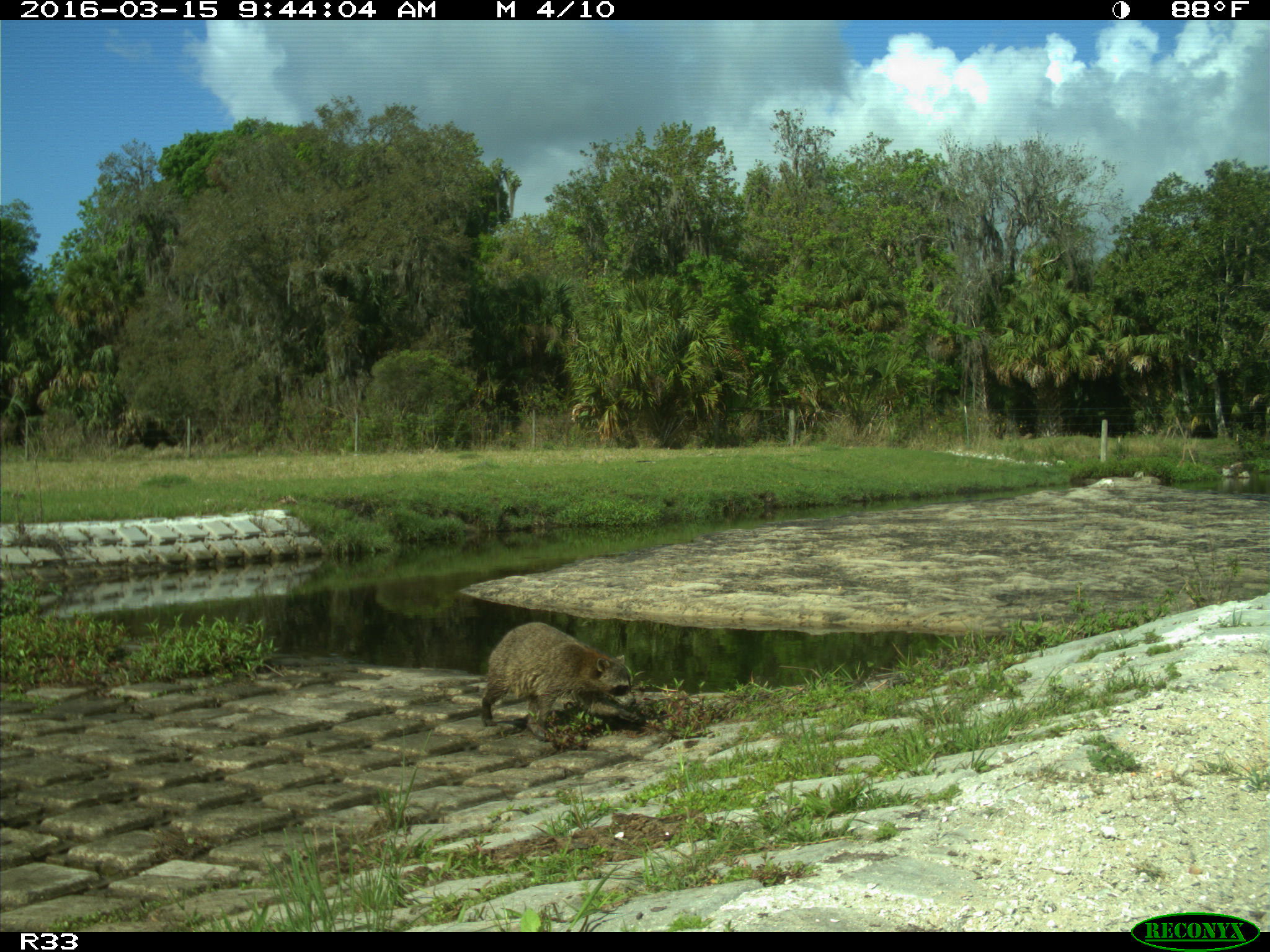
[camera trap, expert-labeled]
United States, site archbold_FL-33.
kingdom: Animalia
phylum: Chordata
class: Mammalia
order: Artiodactyla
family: Bovidae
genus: Bos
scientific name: Bos taurus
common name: domestic cow